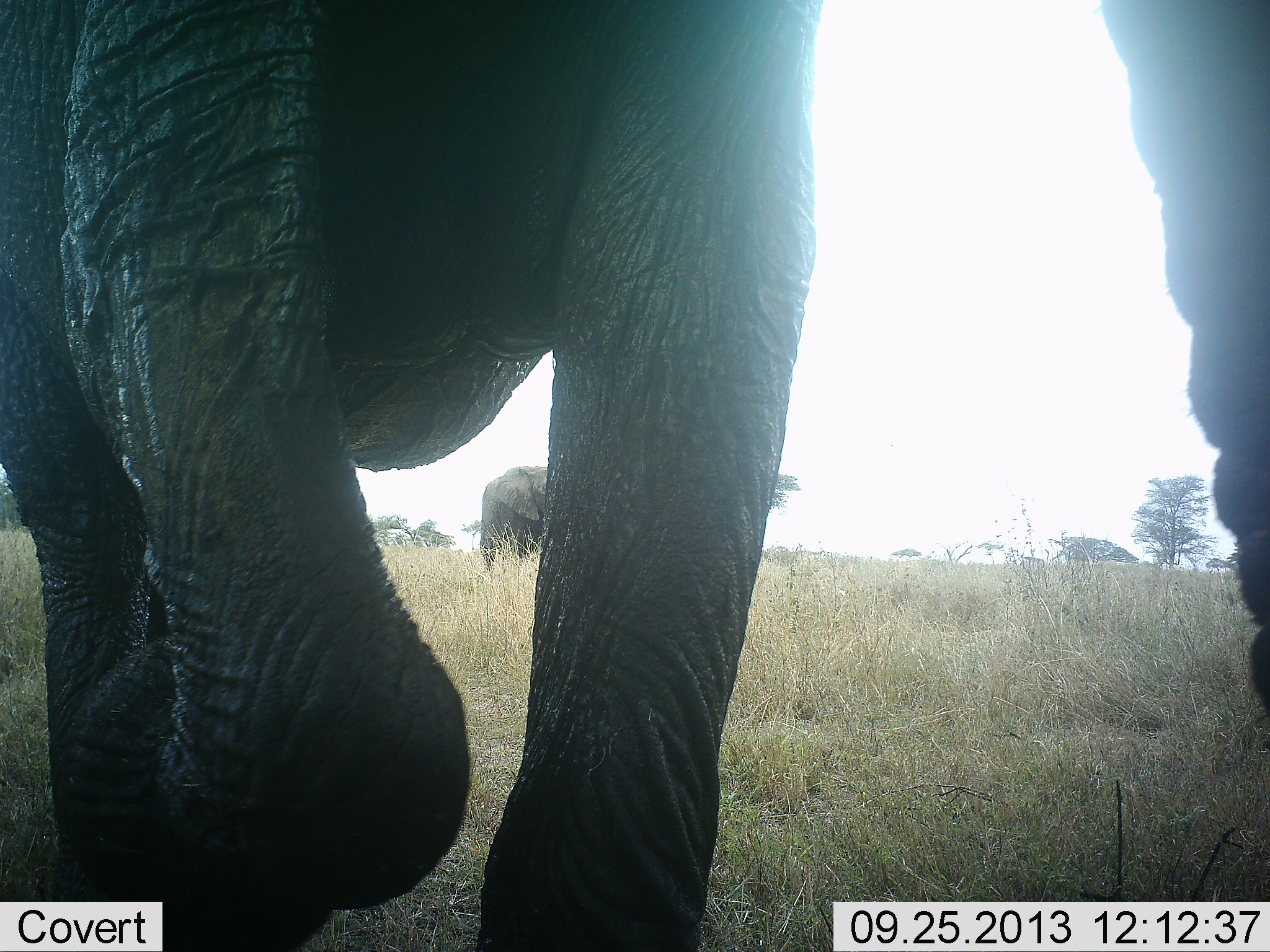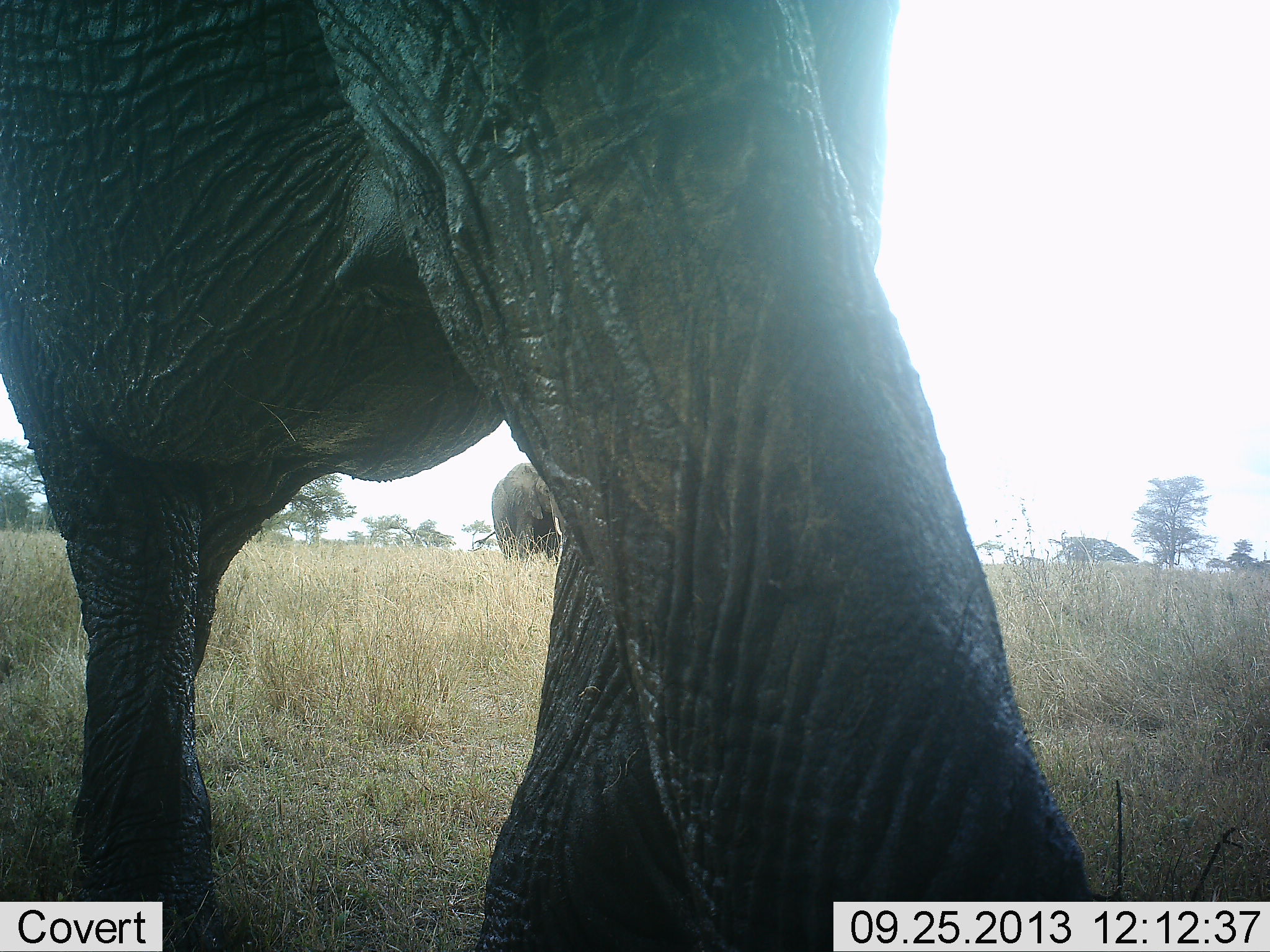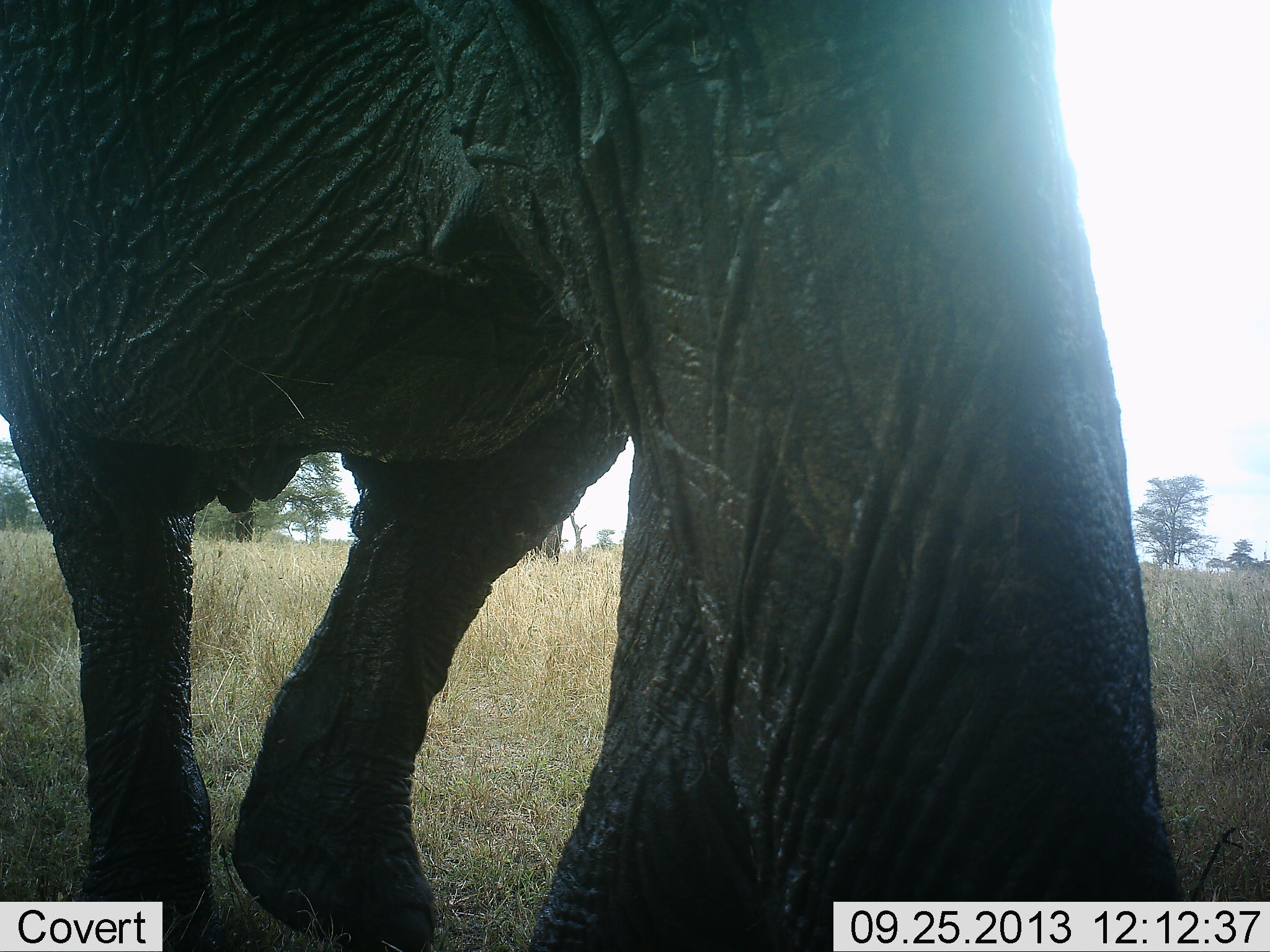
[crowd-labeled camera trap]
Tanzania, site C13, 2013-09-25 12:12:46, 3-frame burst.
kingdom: Animalia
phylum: Chordata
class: Mammalia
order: Proboscidea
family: Elephantidae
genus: Loxodonta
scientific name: Loxodonta africana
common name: african bush elephant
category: elephant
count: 2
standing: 40%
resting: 0%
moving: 80%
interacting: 0%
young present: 0%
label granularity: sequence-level